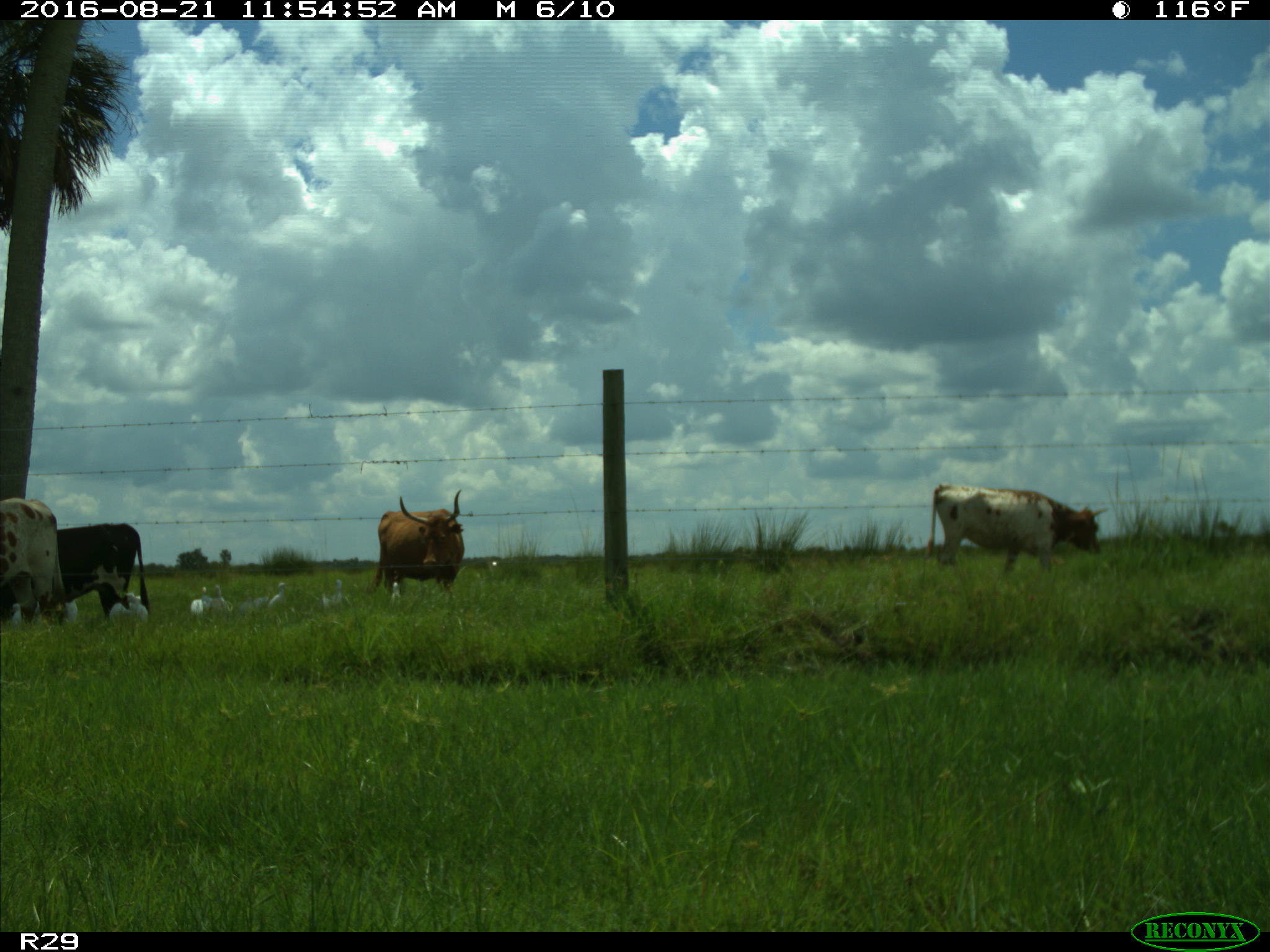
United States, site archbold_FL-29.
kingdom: Animalia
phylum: Chordata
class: Mammalia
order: Artiodactyla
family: Bovidae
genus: Bos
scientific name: Bos taurus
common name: domestic cow